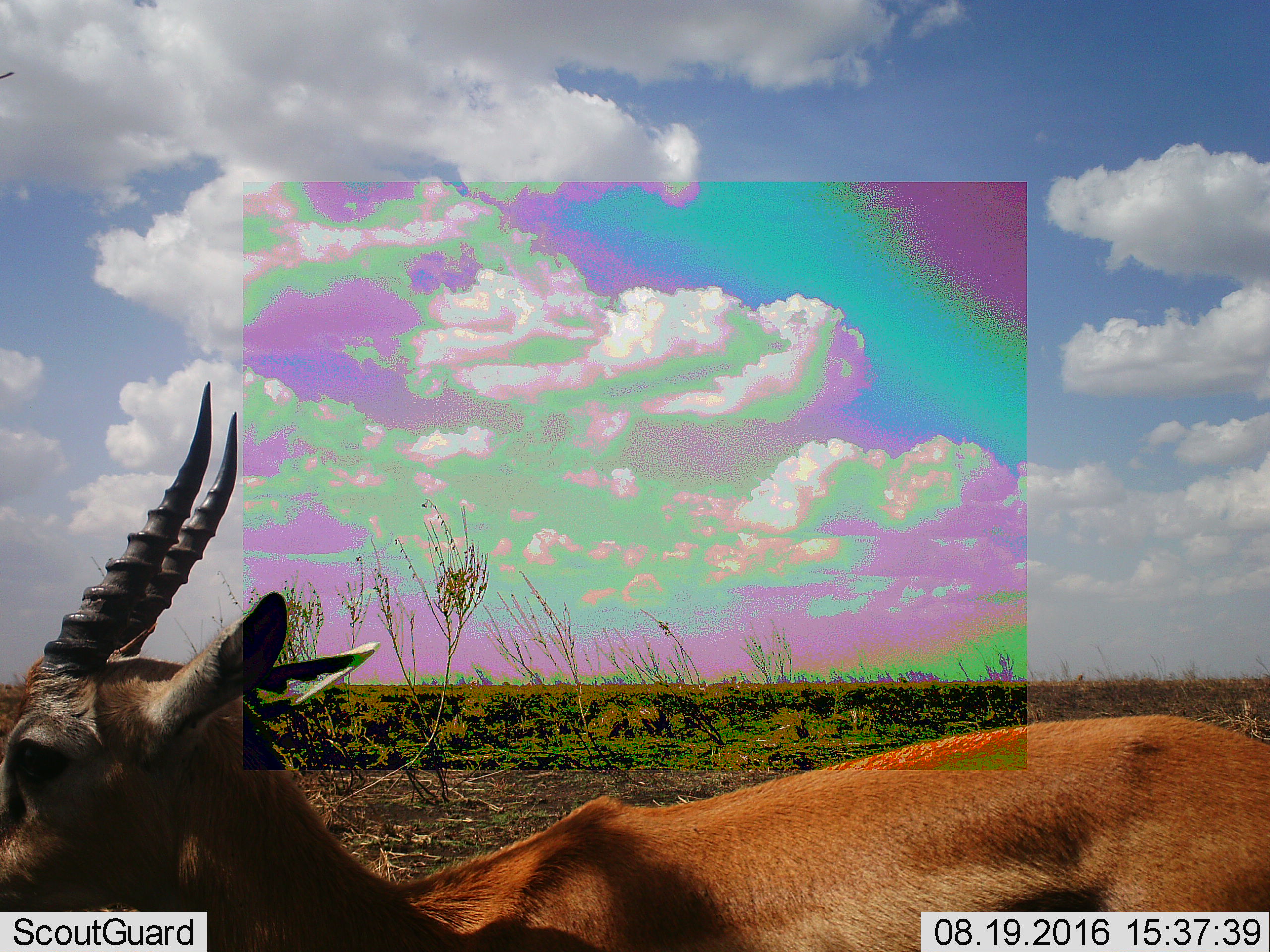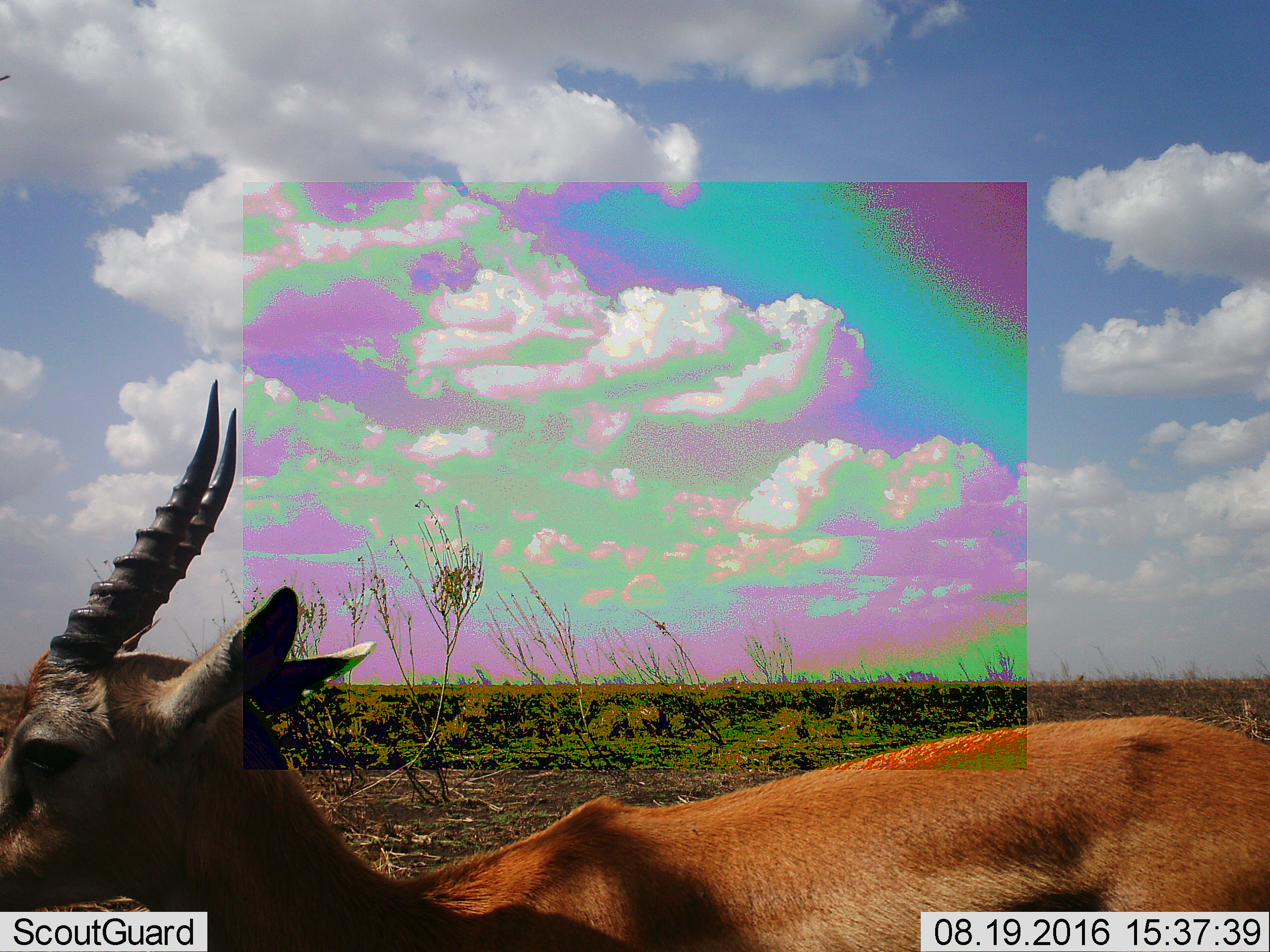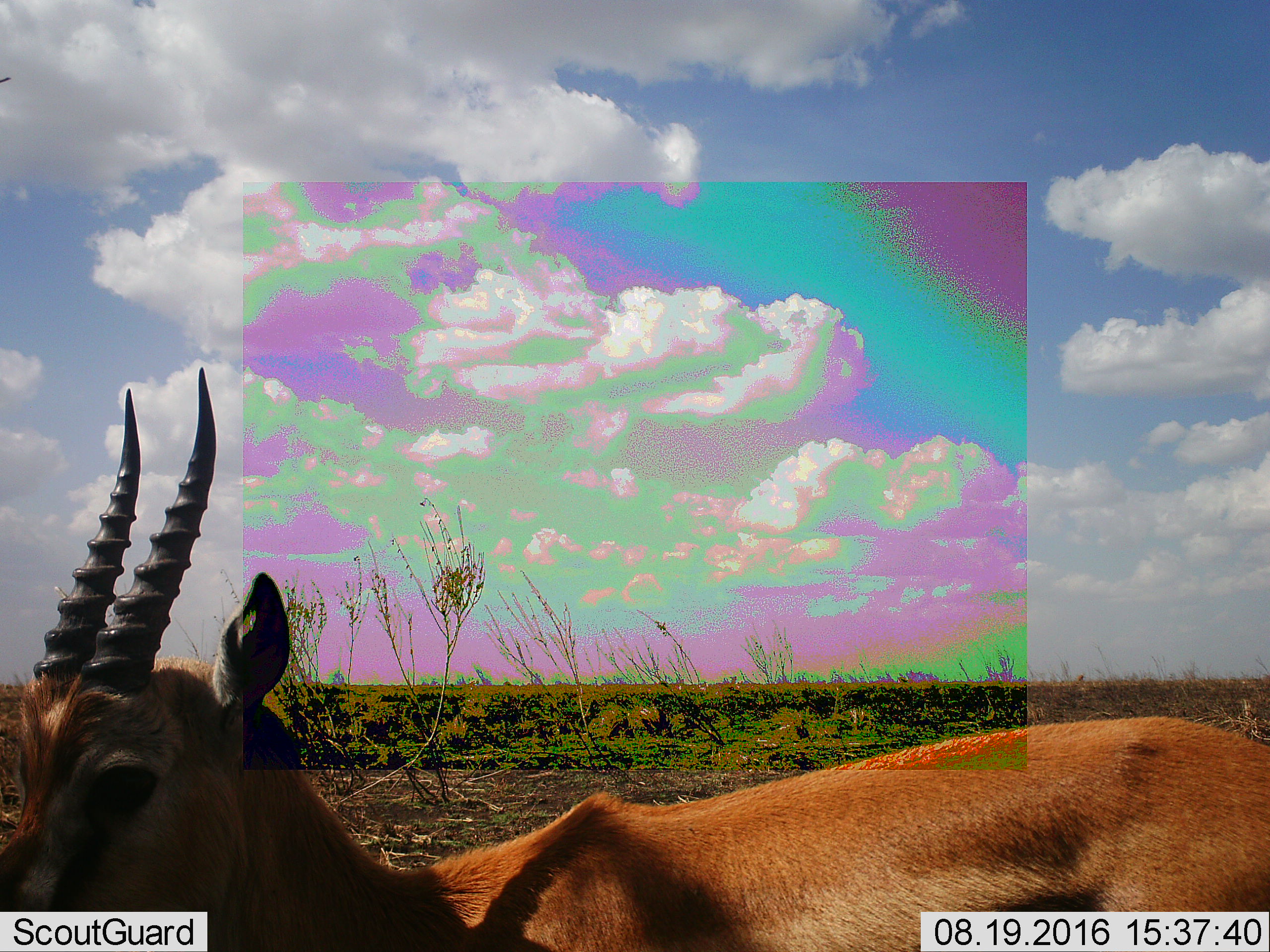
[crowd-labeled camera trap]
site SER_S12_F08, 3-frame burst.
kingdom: Animalia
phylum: Chordata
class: Mammalia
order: Artiodactyla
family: Bovidae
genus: Eudorcas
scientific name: Eudorcas thomsonii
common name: thomson's gazelle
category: gazellethomsons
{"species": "gazellethomsons (thomson's gazelle) (Eudorcas thomsonii)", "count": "1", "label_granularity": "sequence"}